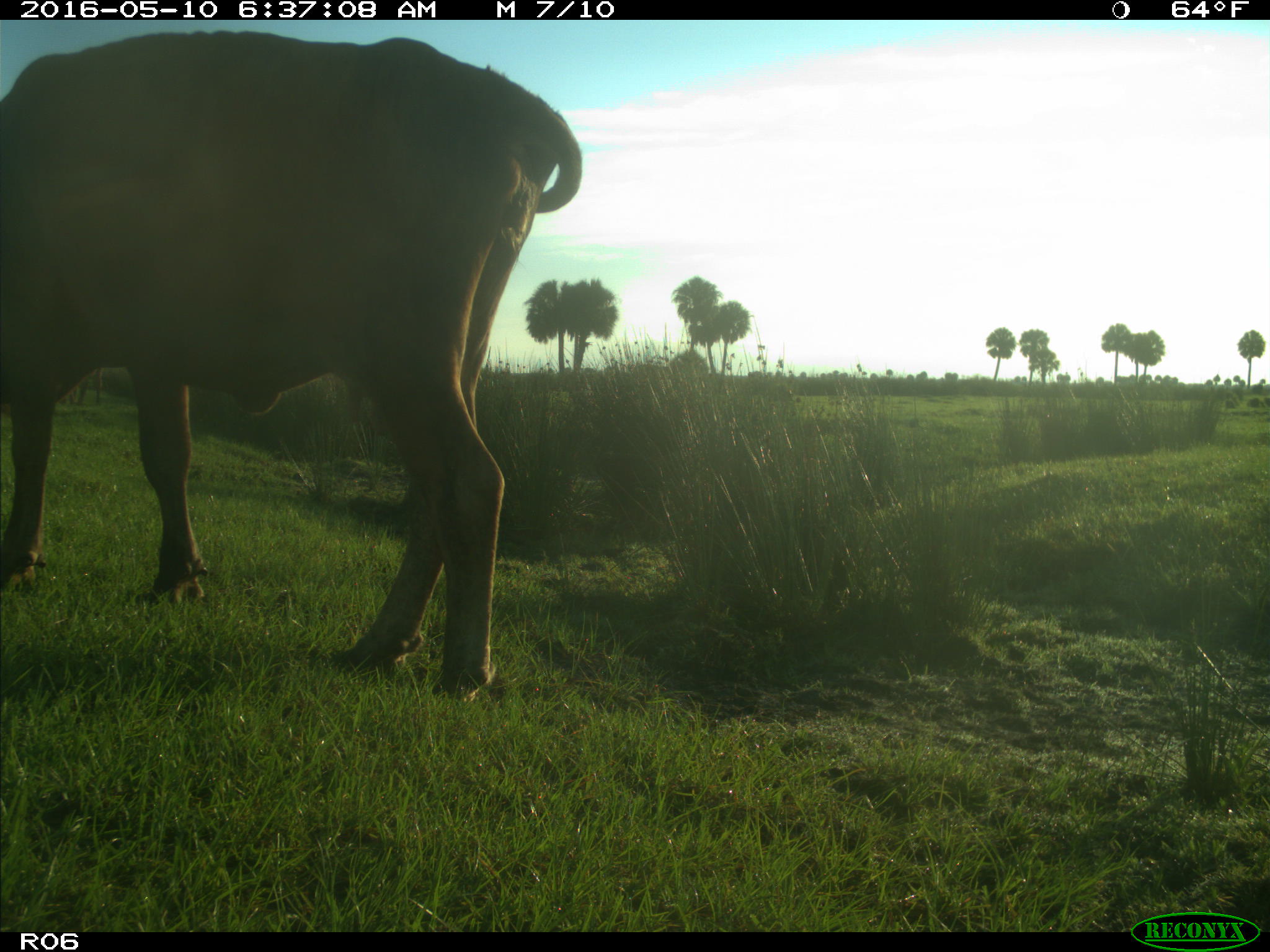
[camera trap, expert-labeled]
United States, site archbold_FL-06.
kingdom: Animalia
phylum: Chordata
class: Mammalia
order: Artiodactyla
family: Bovidae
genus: Bos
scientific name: Bos taurus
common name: domestic cow